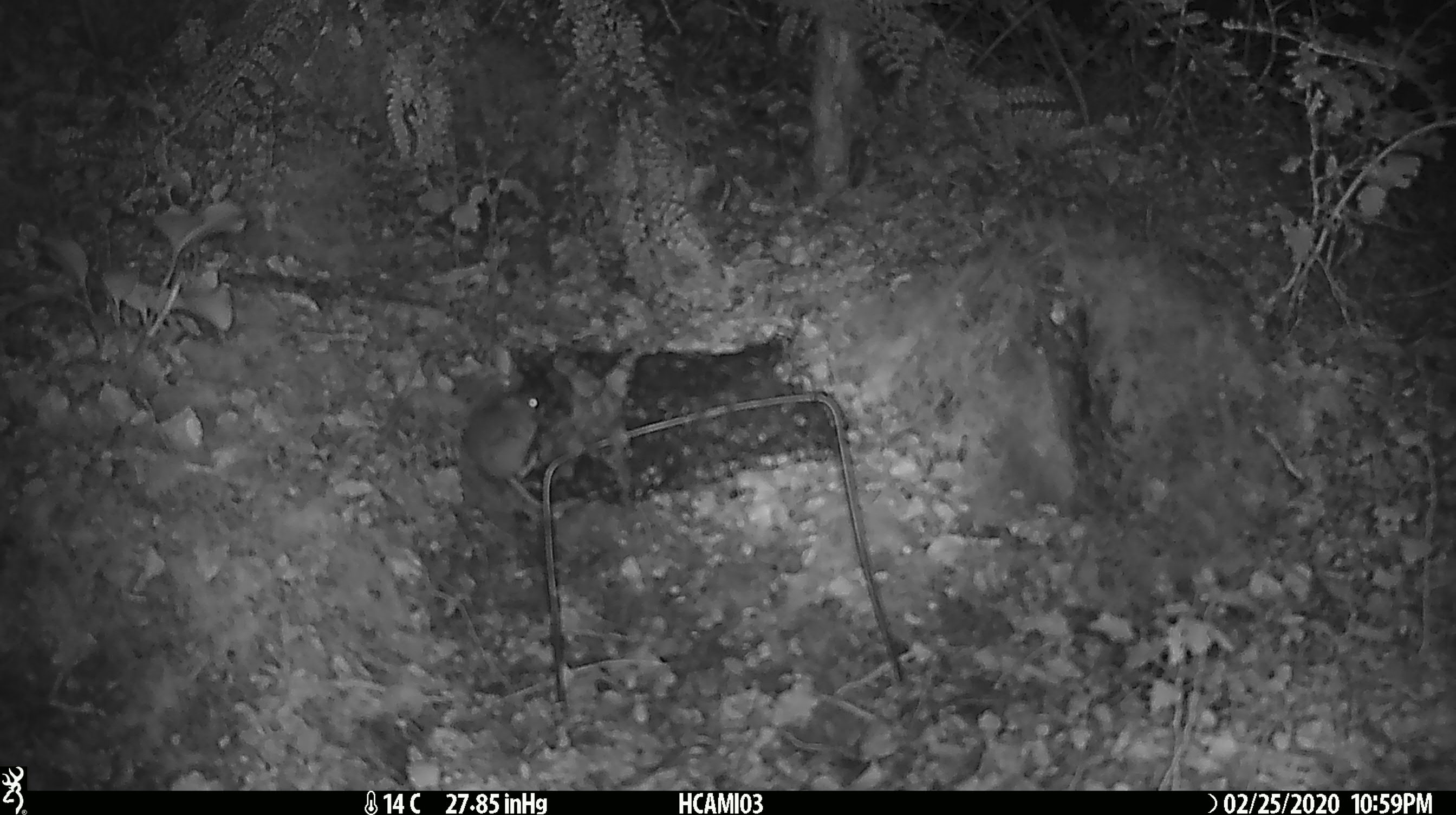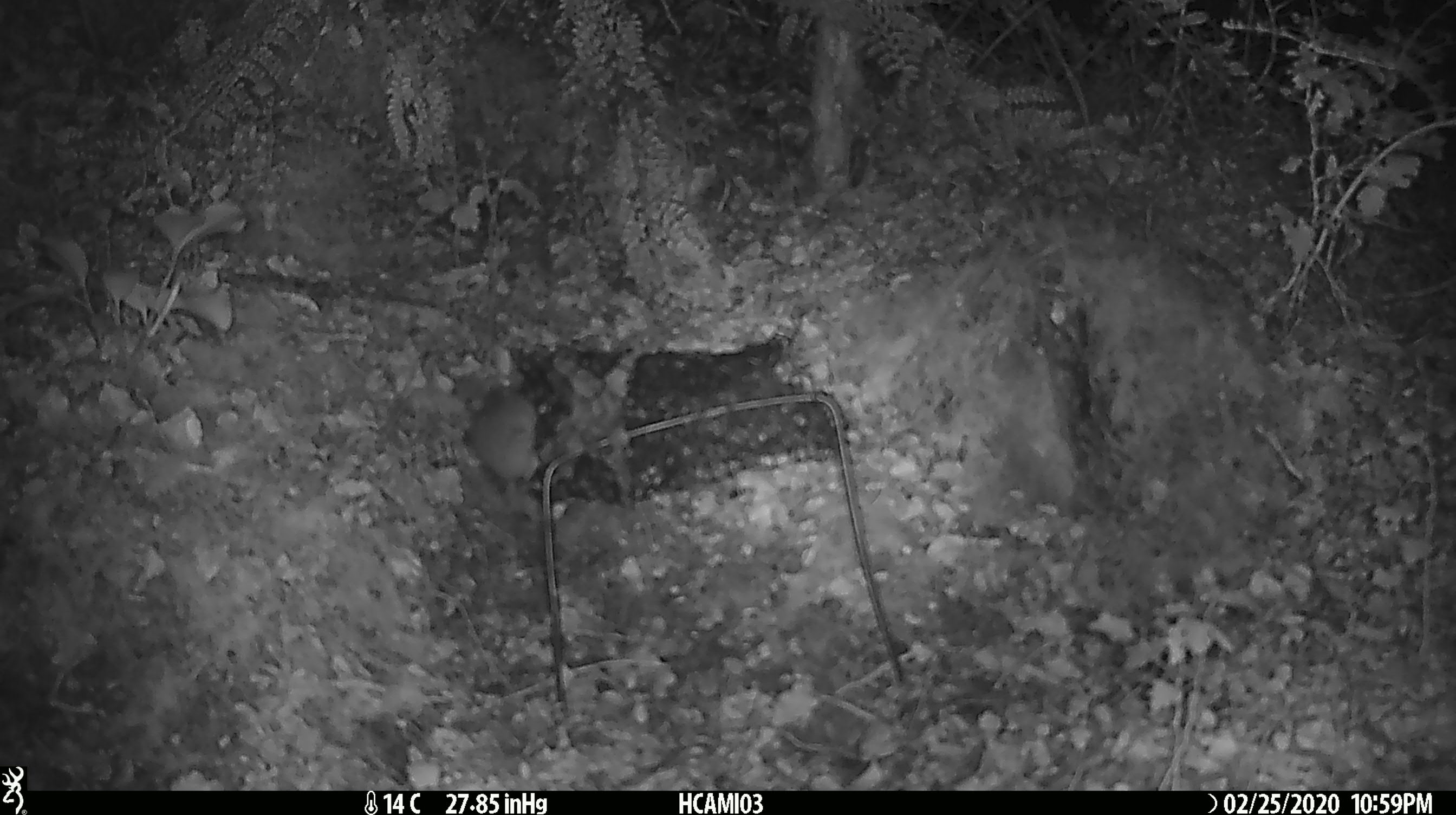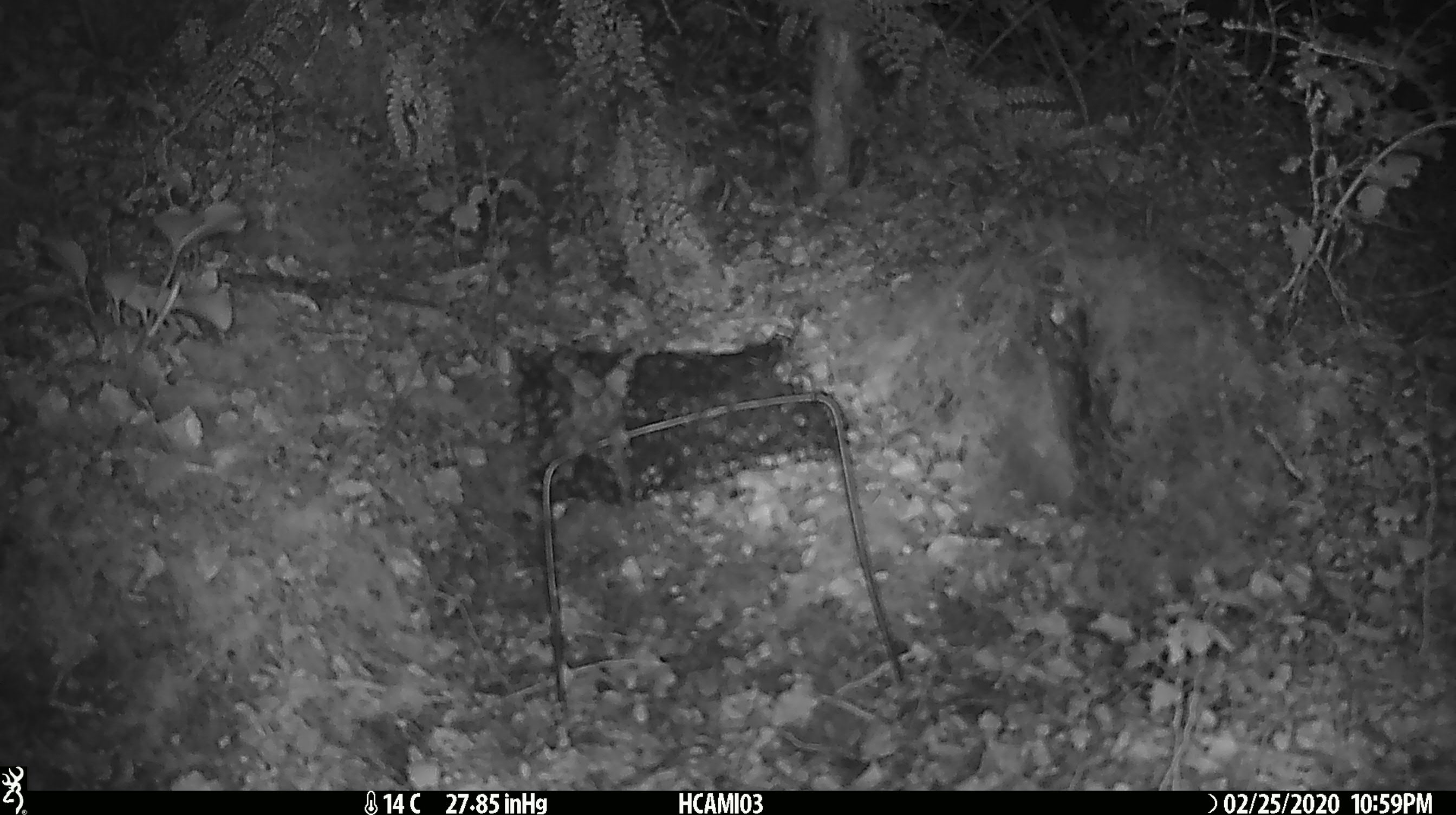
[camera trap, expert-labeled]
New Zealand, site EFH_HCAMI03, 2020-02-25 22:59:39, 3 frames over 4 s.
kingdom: Animalia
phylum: Chordata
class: Mammalia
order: Rodentia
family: Muridae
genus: Mus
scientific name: Mus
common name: mouse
Mouse (Mus).